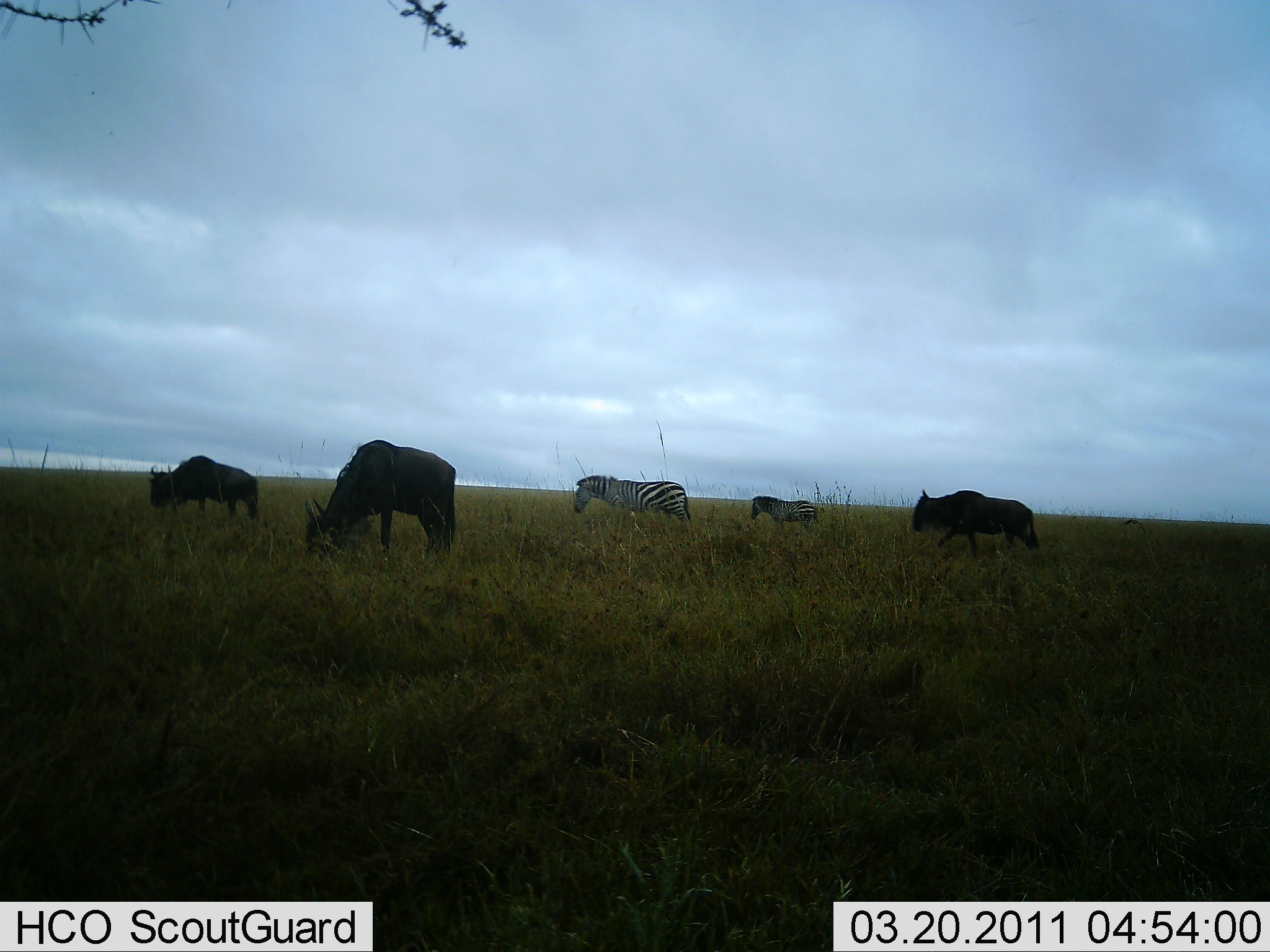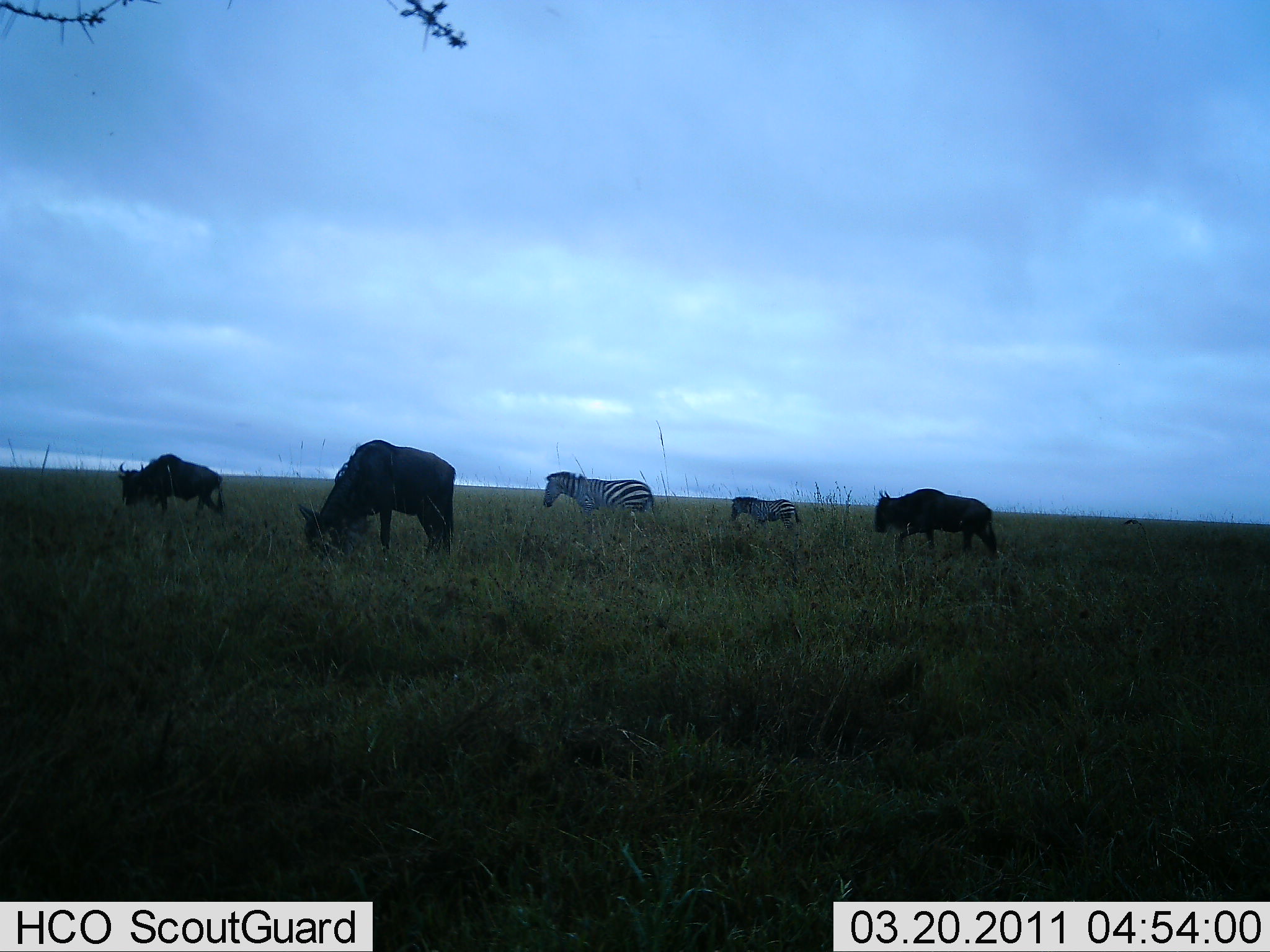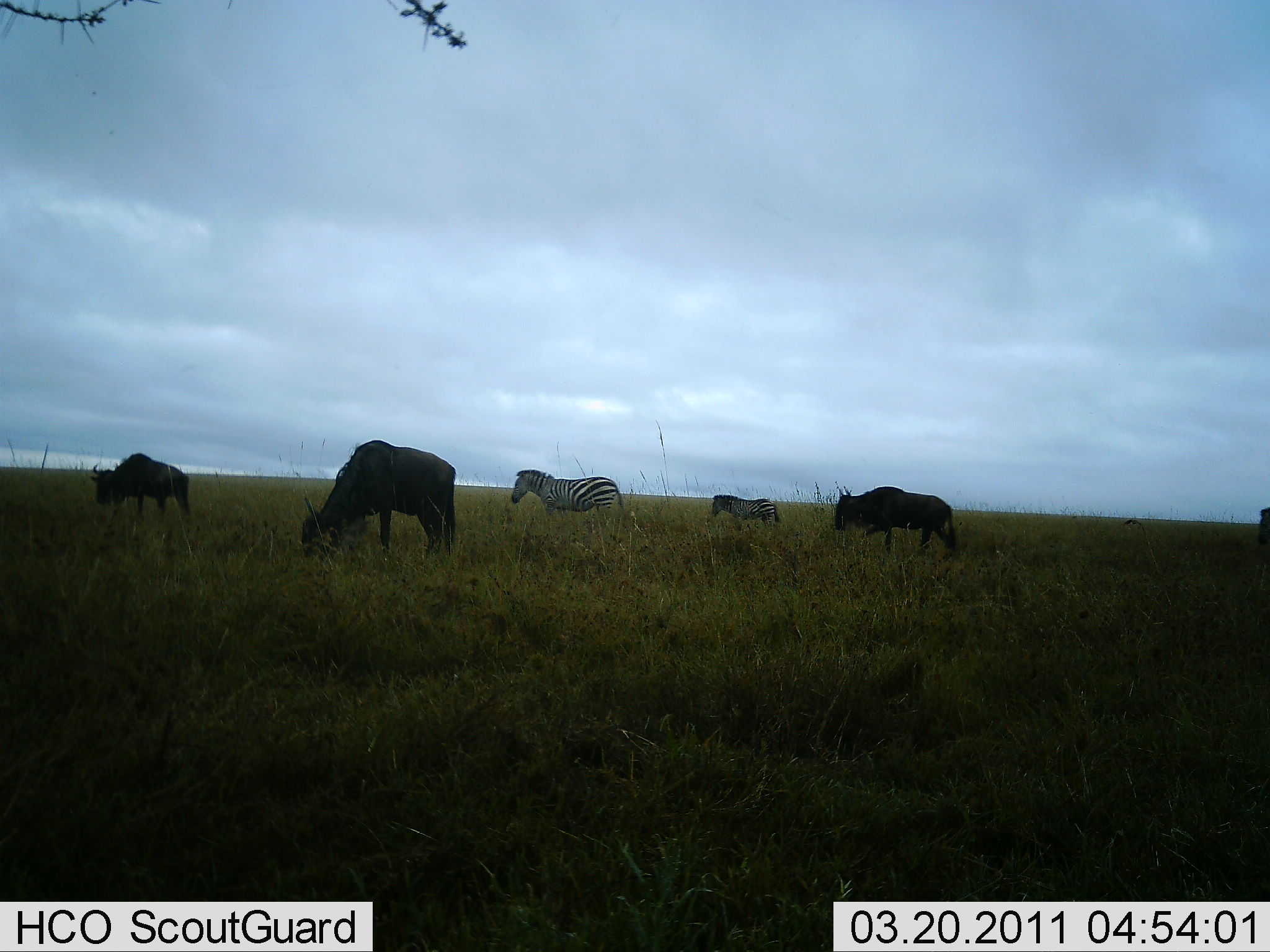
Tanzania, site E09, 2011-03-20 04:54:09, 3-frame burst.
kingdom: Animalia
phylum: Chordata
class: Mammalia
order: Artiodactyla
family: Bovidae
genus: Connochaetes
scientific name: Connochaetes taurinus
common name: blue wildebeest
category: wildebeest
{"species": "wildebeest (blue wildebeest) (Connochaetes taurinus)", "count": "4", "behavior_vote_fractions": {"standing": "27%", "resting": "0%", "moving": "55%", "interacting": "0%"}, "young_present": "0%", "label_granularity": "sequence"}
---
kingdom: Animalia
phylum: Chordata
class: Mammalia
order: Perissodactyla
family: Equidae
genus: Equus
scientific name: Equus quagga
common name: plains zebra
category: zebra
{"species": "zebra (plains zebra) (Equus quagga)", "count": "2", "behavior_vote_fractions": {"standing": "40%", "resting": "0%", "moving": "70%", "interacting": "0%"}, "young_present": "0%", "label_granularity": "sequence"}